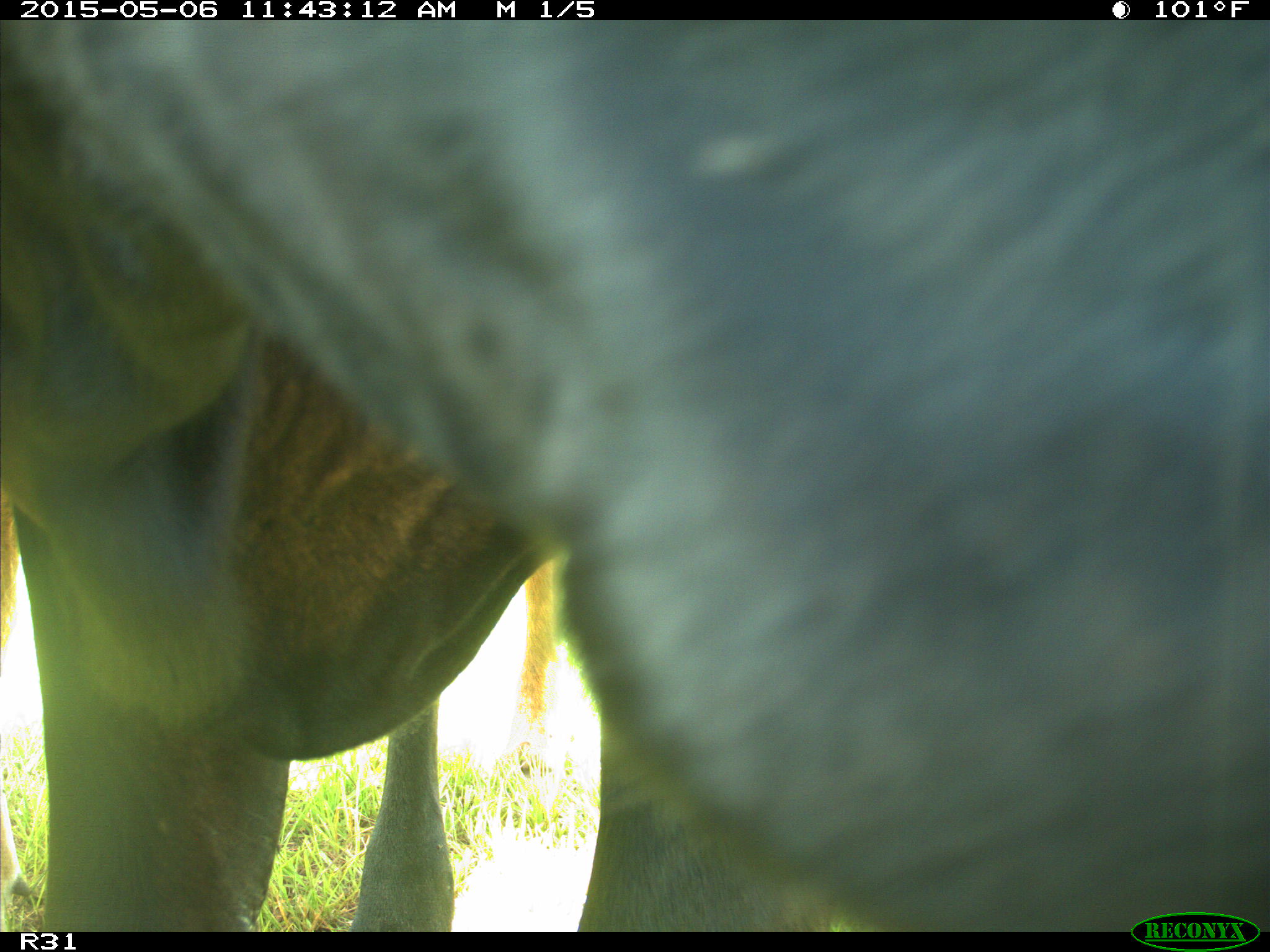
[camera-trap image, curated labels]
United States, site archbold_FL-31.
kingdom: Animalia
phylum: Chordata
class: Mammalia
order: Artiodactyla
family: Bovidae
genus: Bos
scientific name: Bos taurus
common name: domestic cow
Bos taurus (domestic cow).